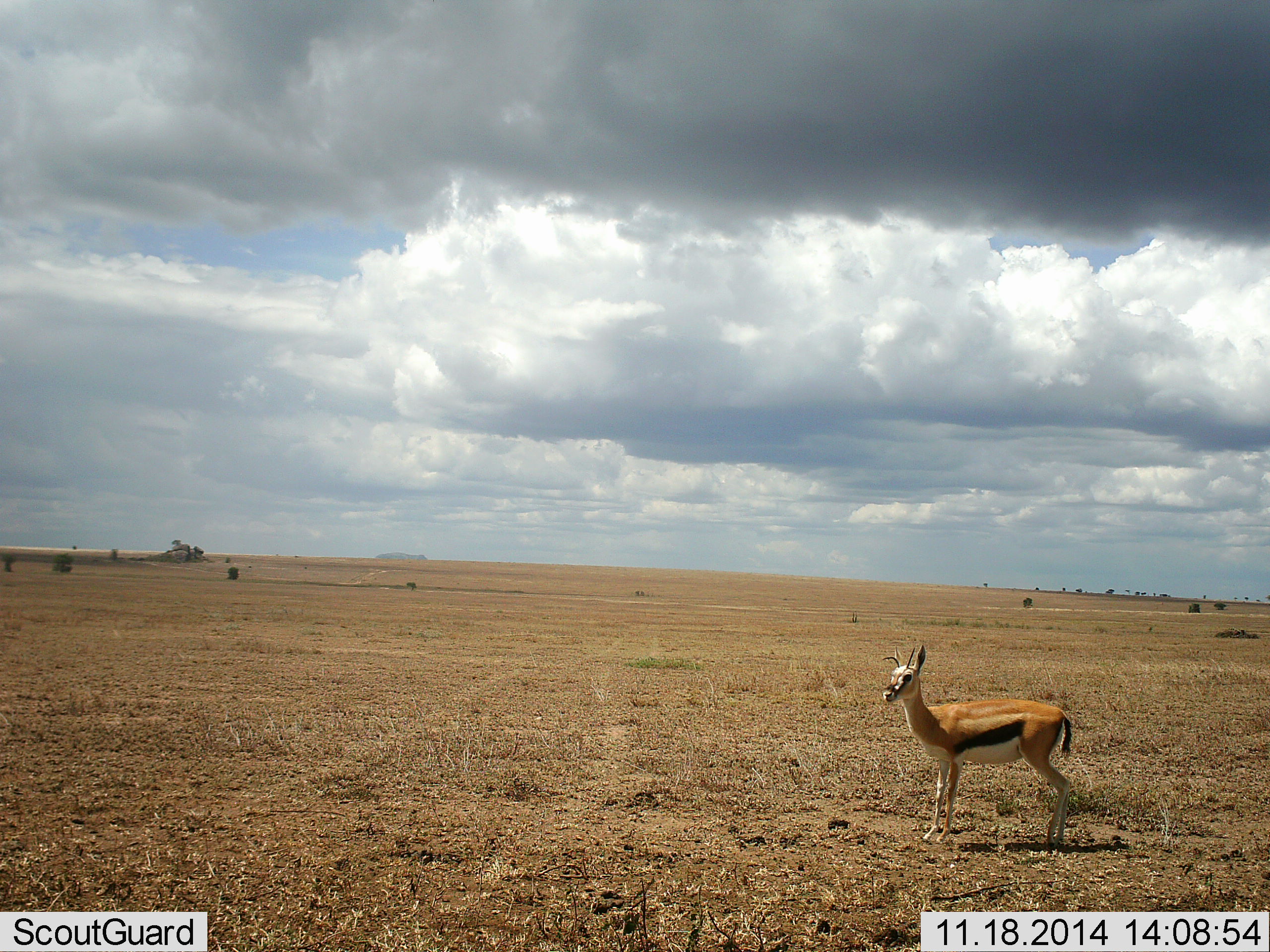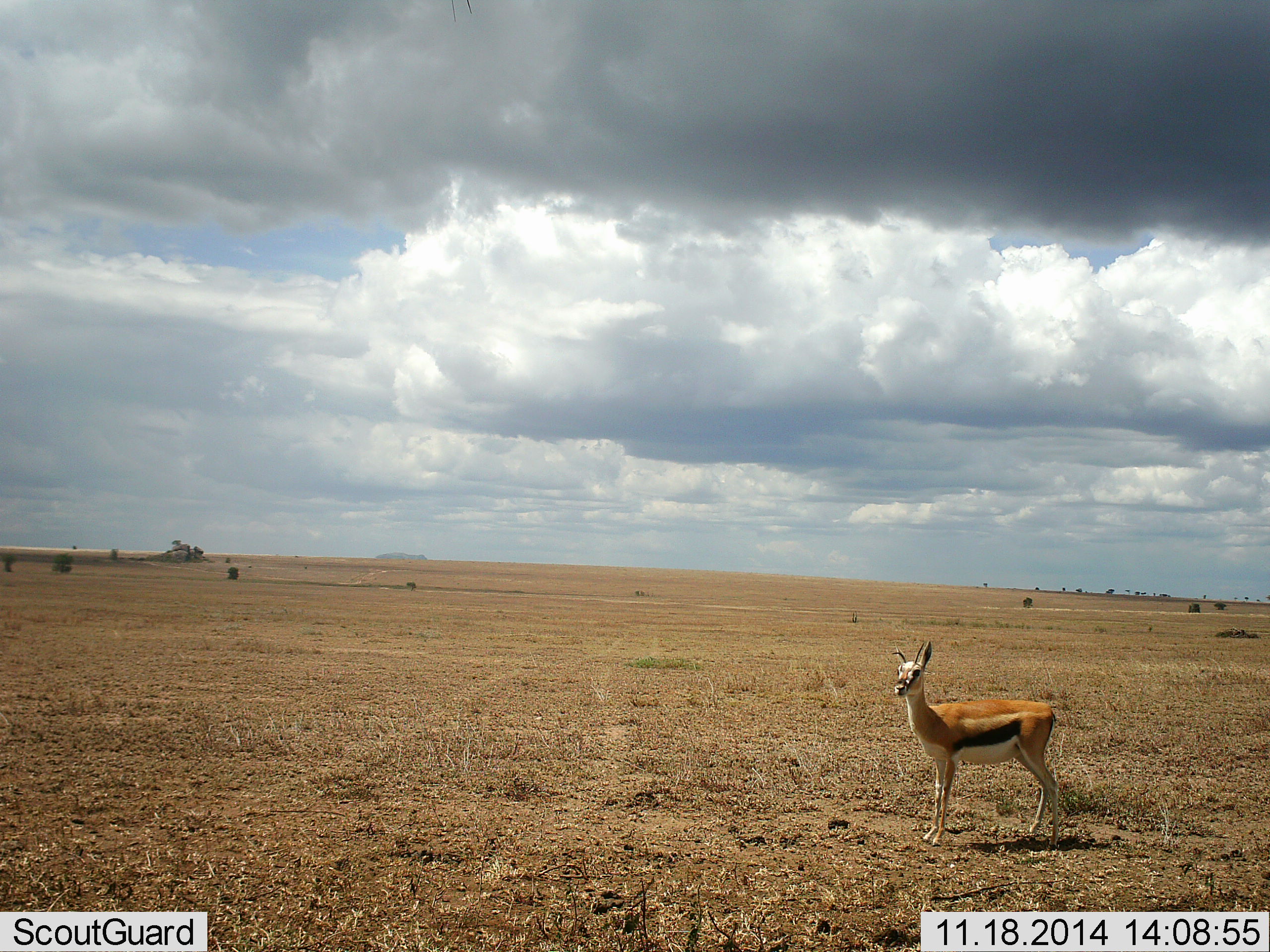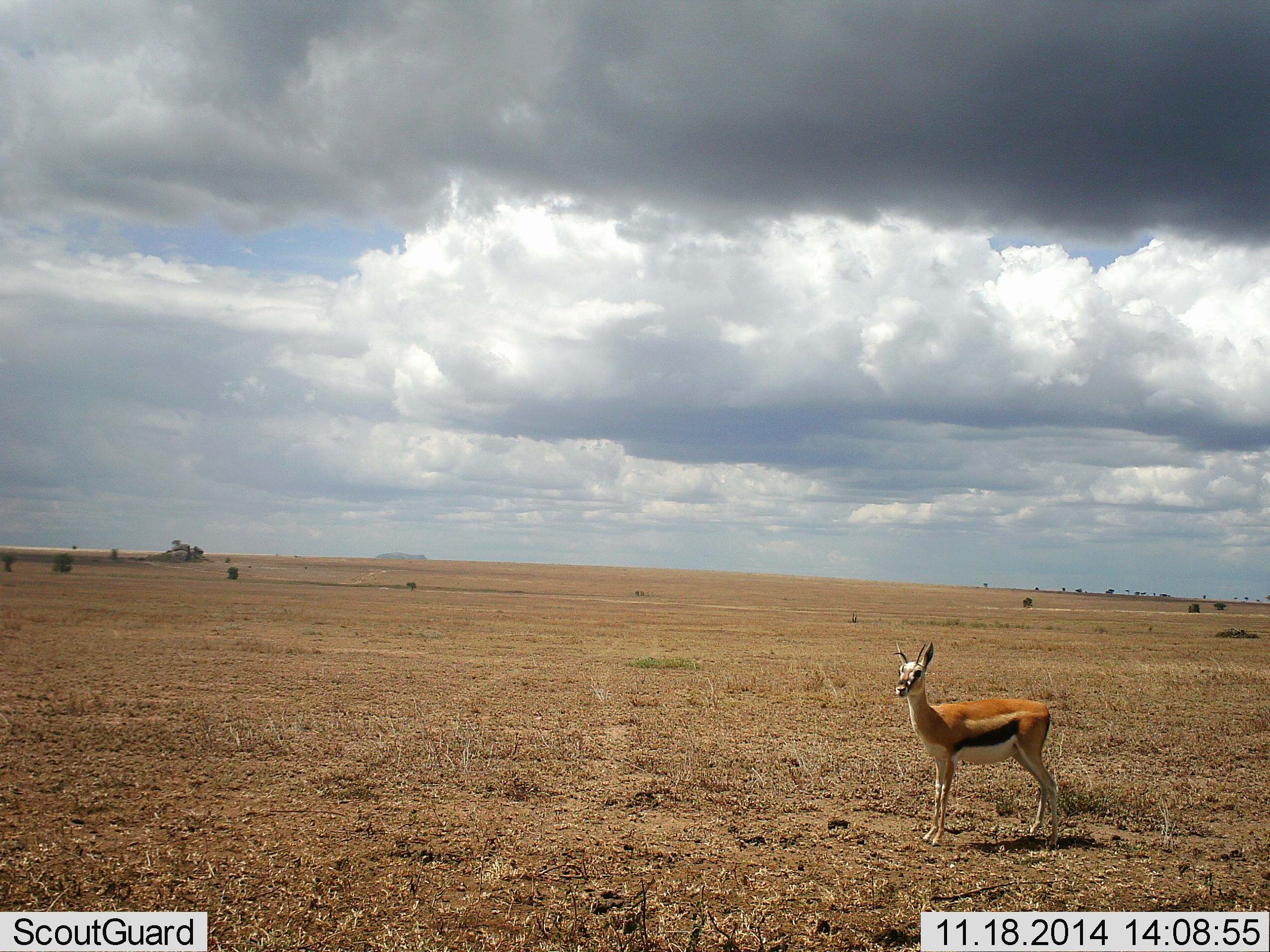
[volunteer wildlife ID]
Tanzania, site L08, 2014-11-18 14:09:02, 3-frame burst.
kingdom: Animalia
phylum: Chordata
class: Mammalia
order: Artiodactyla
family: Bovidae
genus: Eudorcas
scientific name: Eudorcas thomsonii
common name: thomson's gazelle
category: gazellethomsons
Gazellethomsons (thomson's gazelle) (Eudorcas thomsonii), count 1. Behavior (volunteer vote fractions): standing 100%, resting 0%, moving 0%, interacting 0%. Young present (vote fraction): 0%. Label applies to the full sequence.